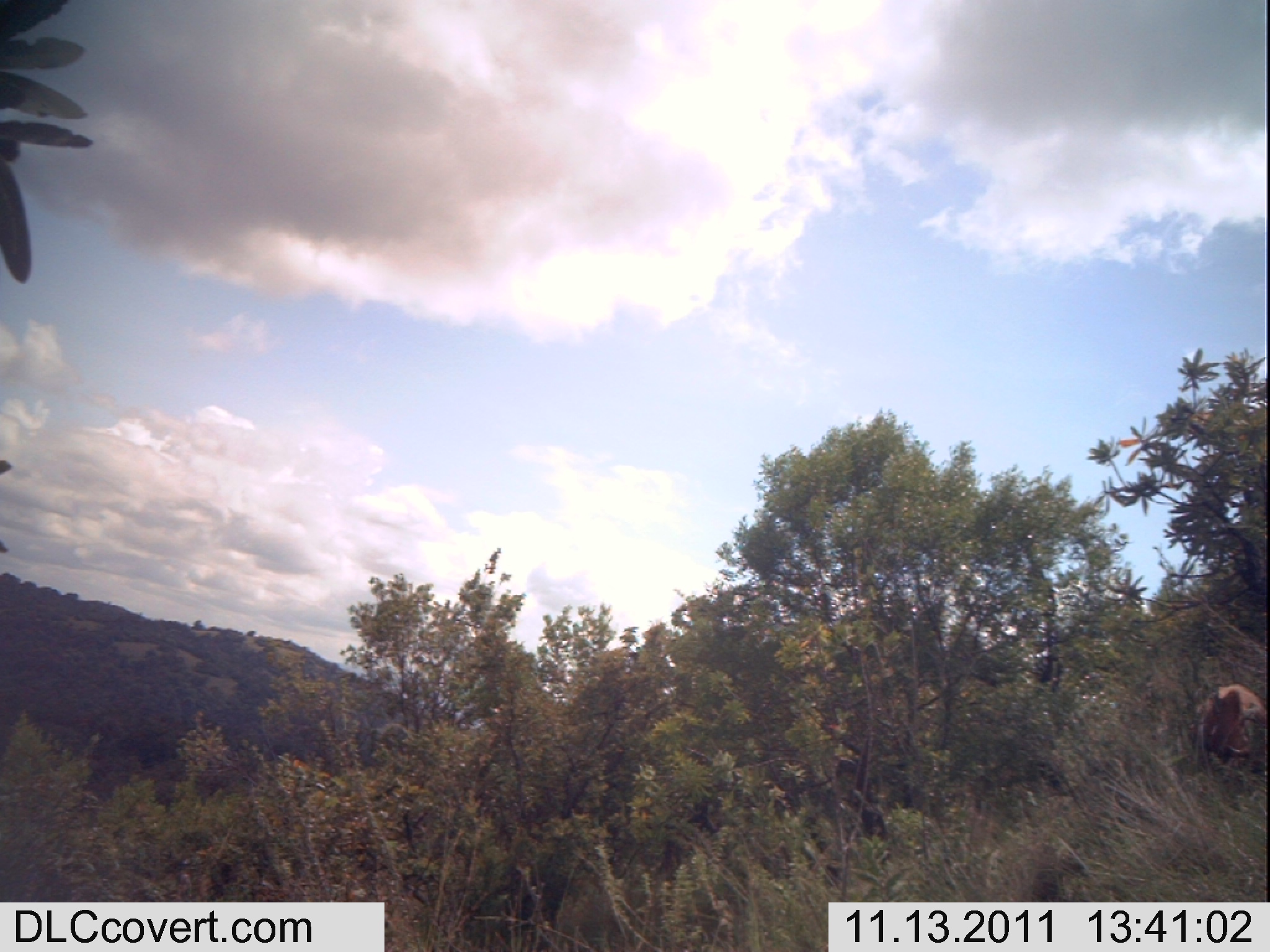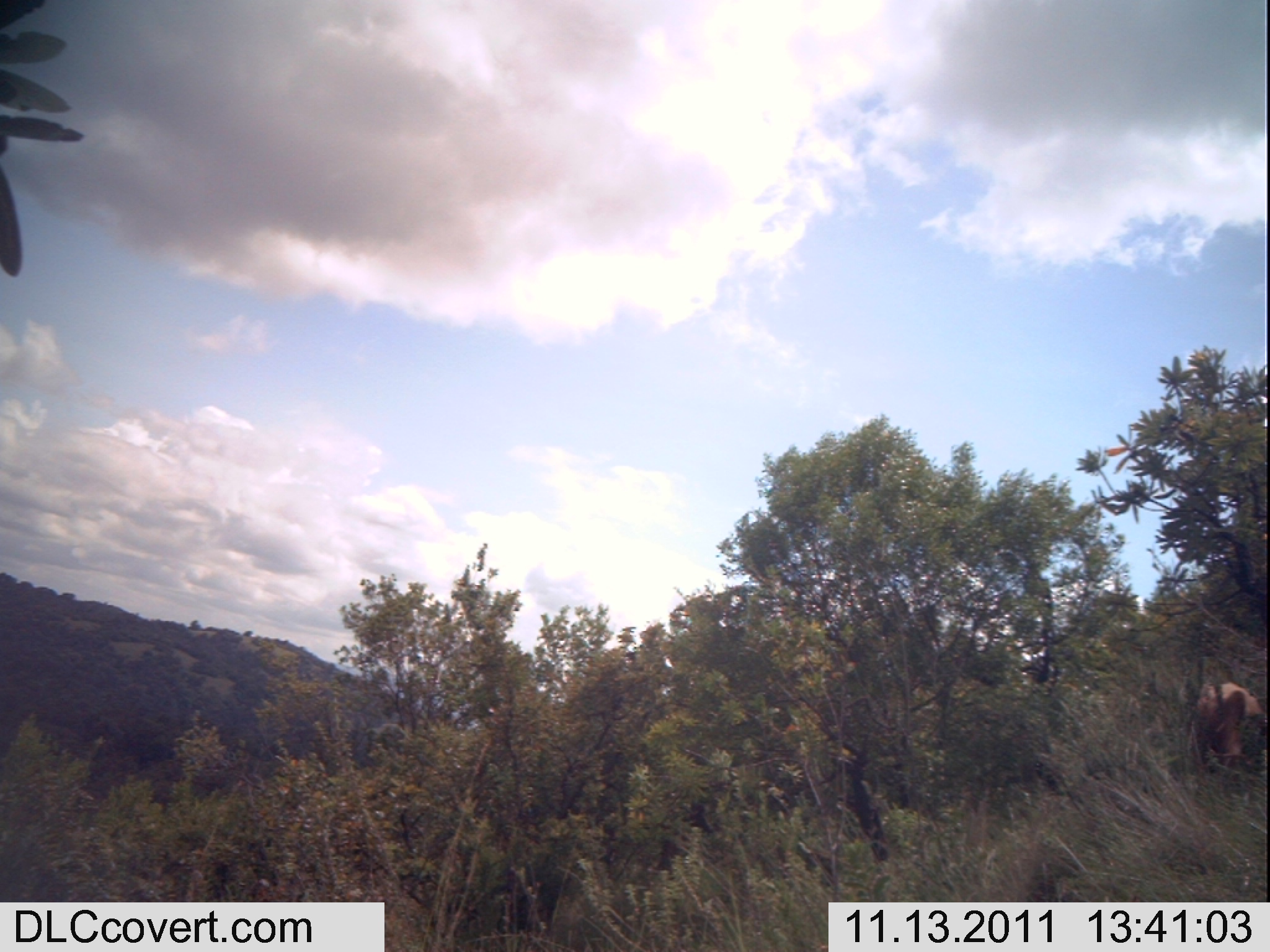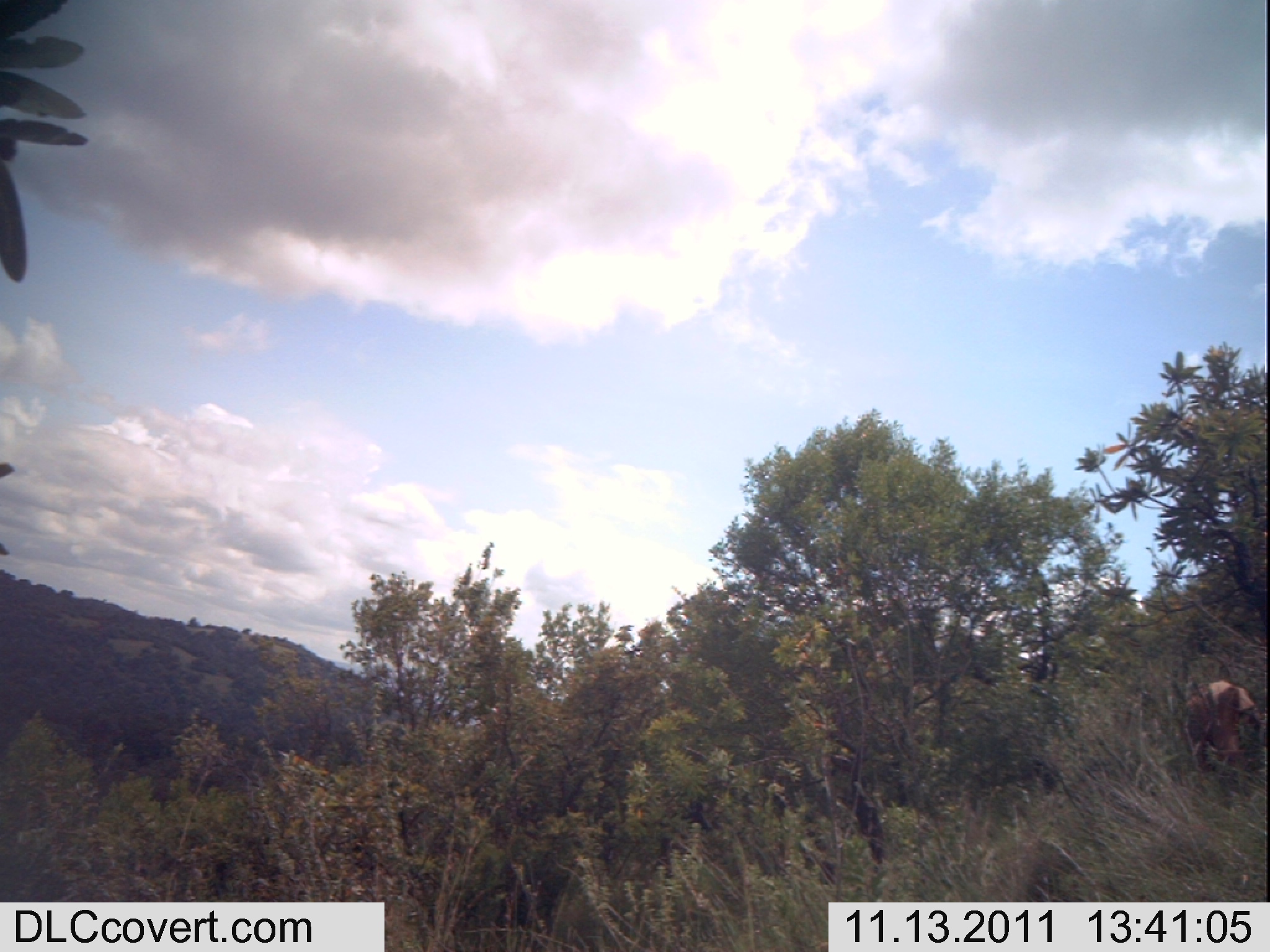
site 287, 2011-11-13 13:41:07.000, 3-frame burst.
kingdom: Animalia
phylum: Chordata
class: Mammalia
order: Artiodactyla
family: Bovidae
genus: Bos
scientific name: Bos taurus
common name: domestic cattle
Bos taurus (domestic cattle), count 1.